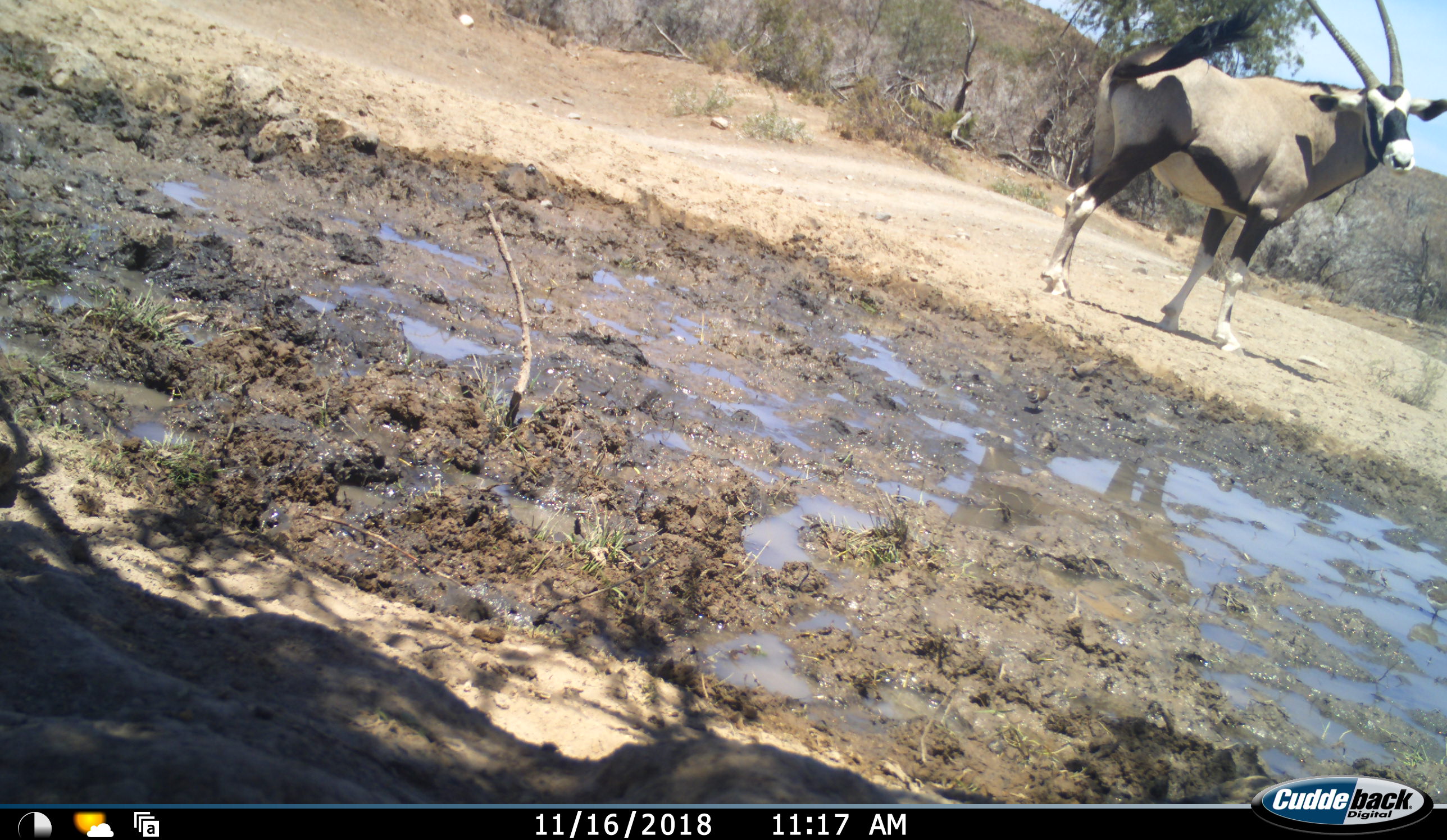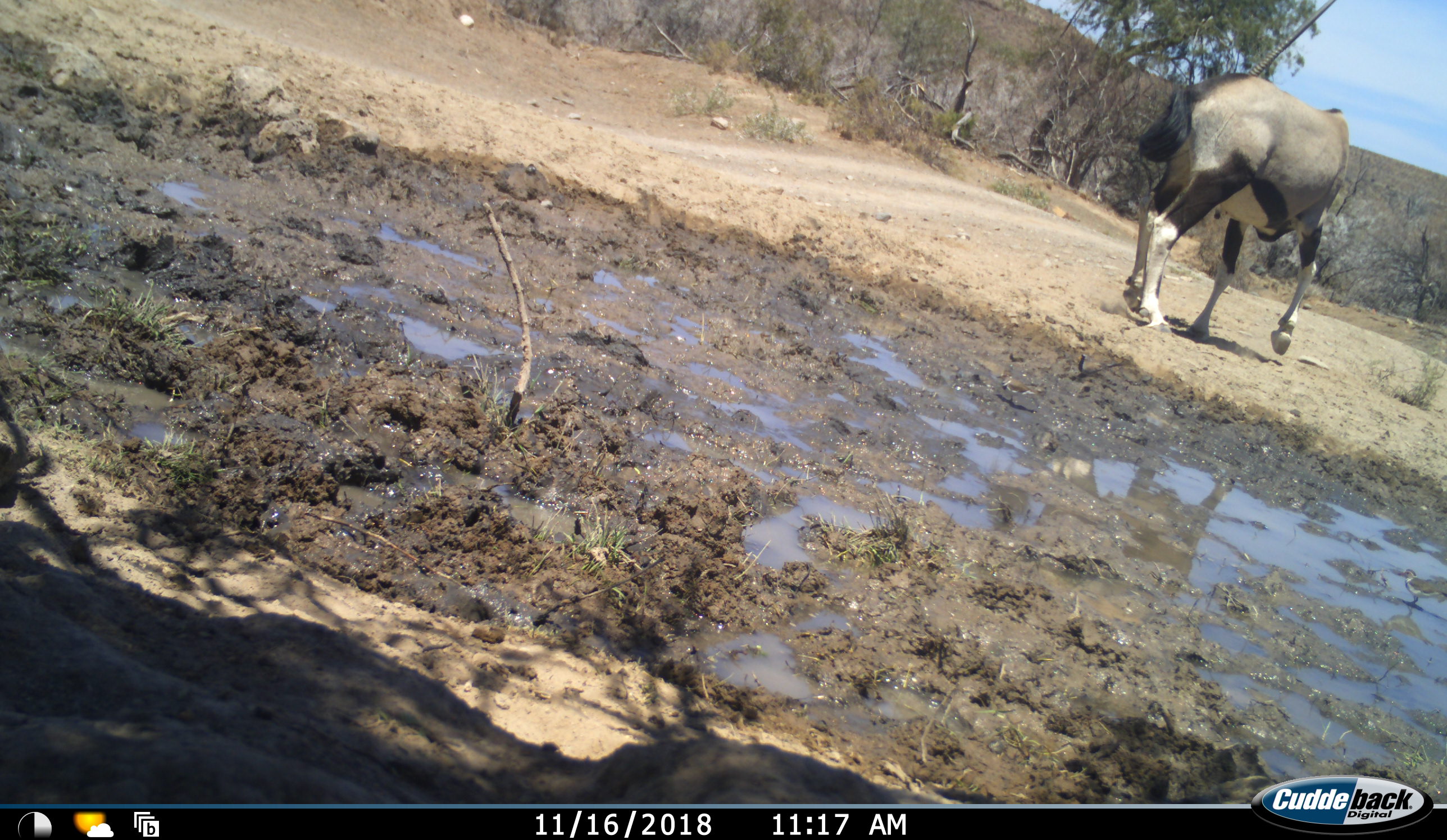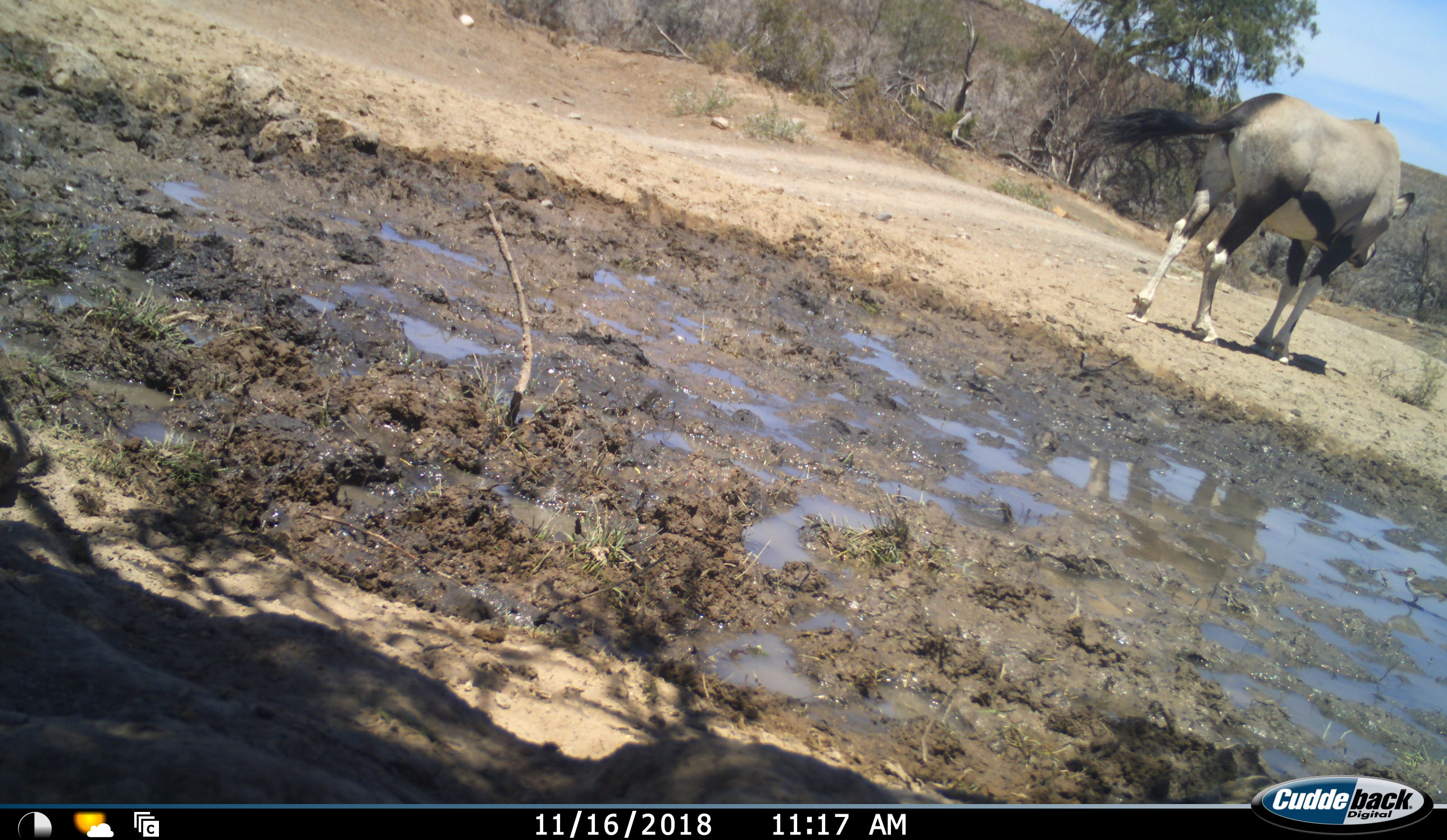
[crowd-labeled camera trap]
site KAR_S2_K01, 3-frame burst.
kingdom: Animalia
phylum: Chordata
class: Mammalia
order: Artiodactyla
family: Bovidae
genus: Oryx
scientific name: Oryx gazella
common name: gemsbok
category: oryx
Oryx (gemsbok) (Oryx gazella), count 1. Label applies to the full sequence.